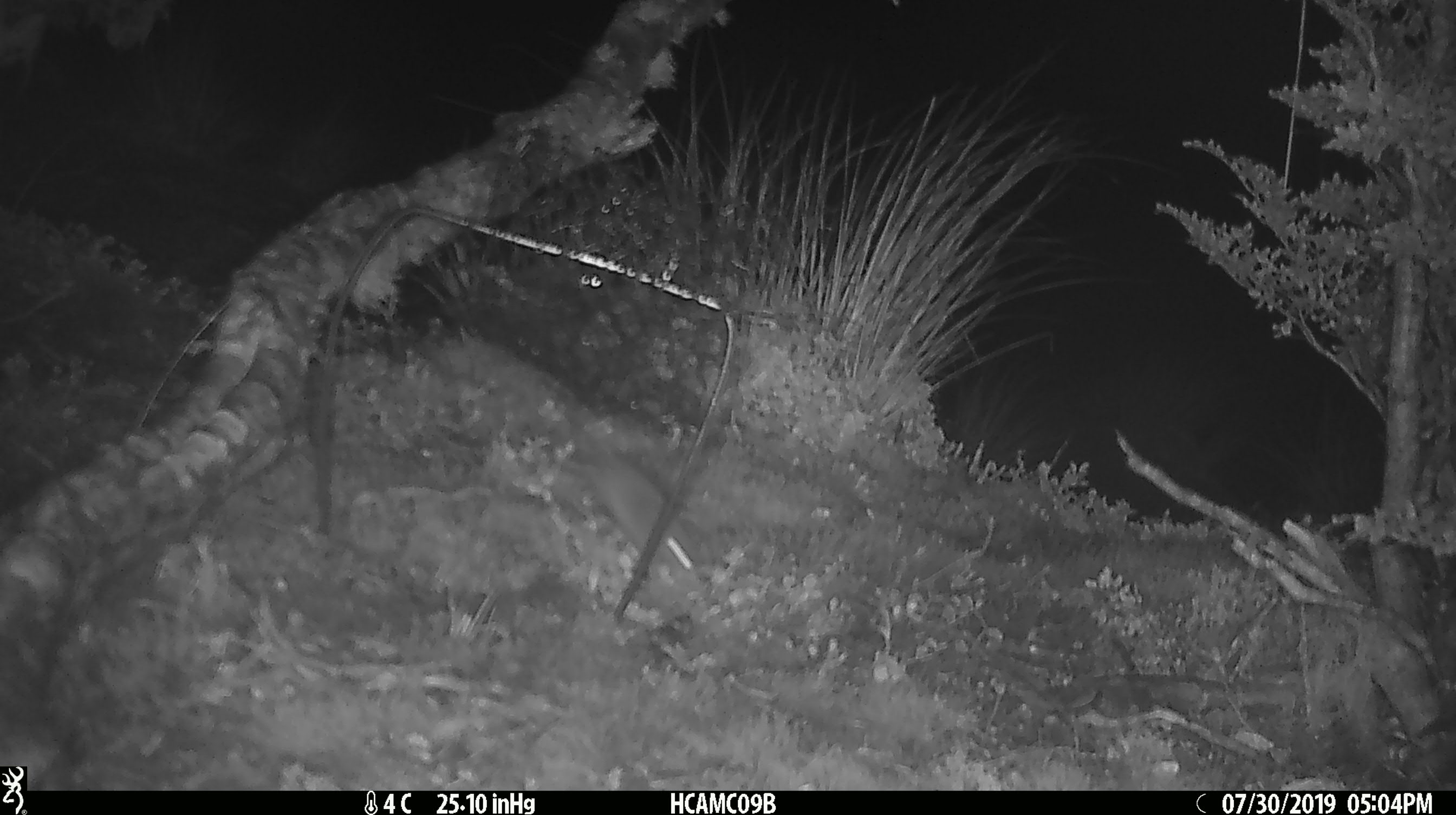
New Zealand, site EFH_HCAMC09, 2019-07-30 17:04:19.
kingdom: Animalia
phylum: Chordata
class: Mammalia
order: Rodentia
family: Muridae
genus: Mus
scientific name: Mus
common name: mouse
Mouse (Mus).